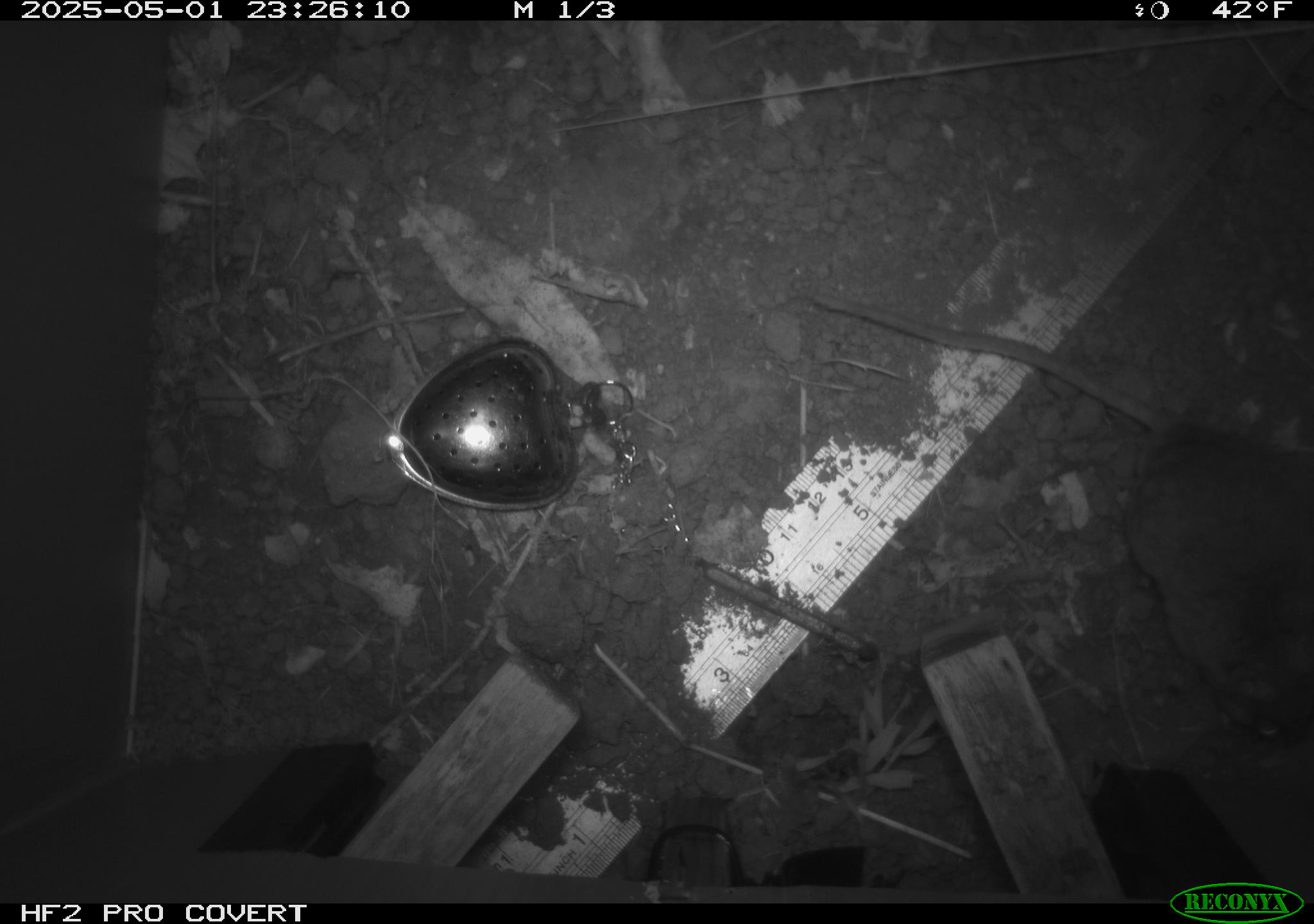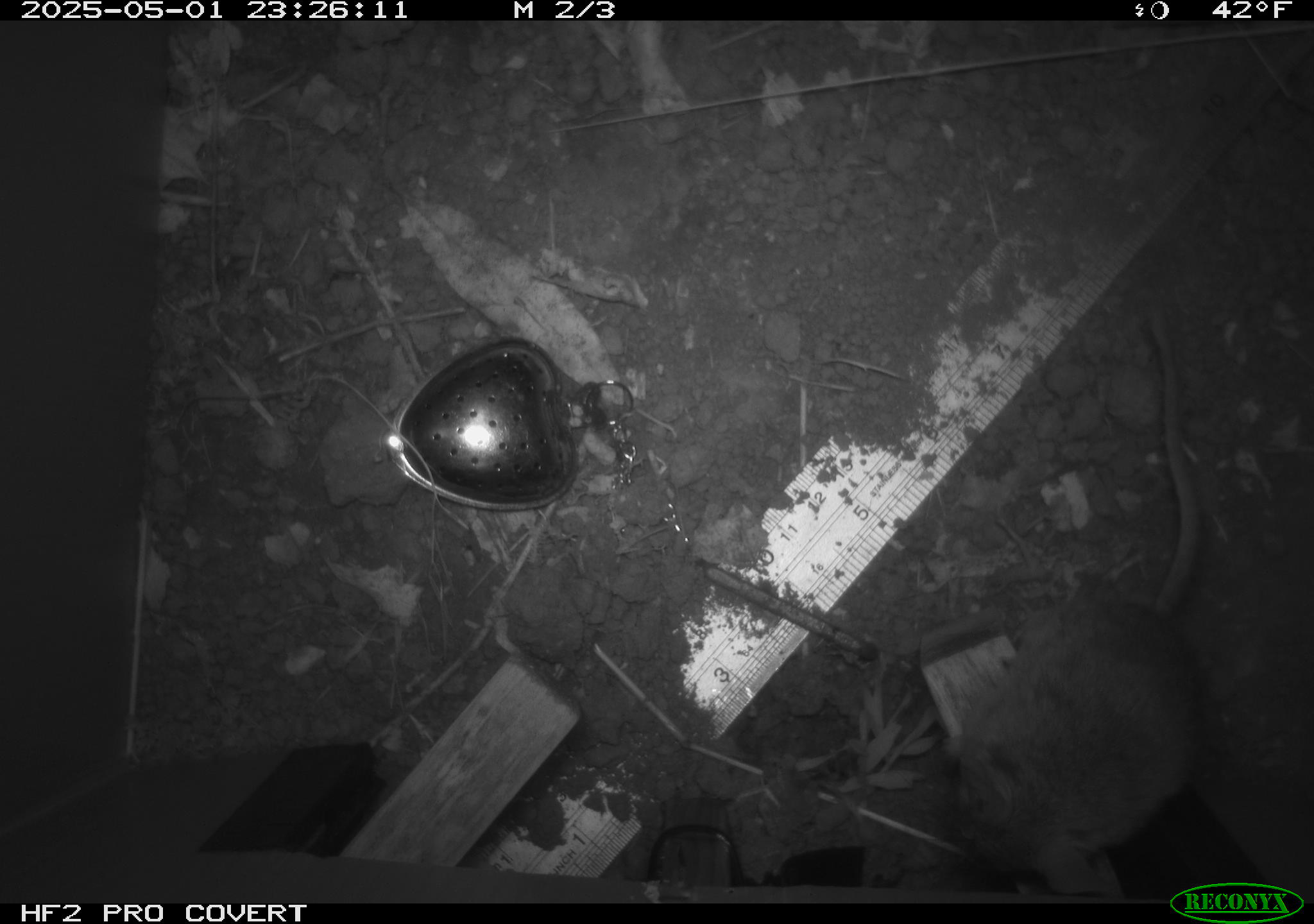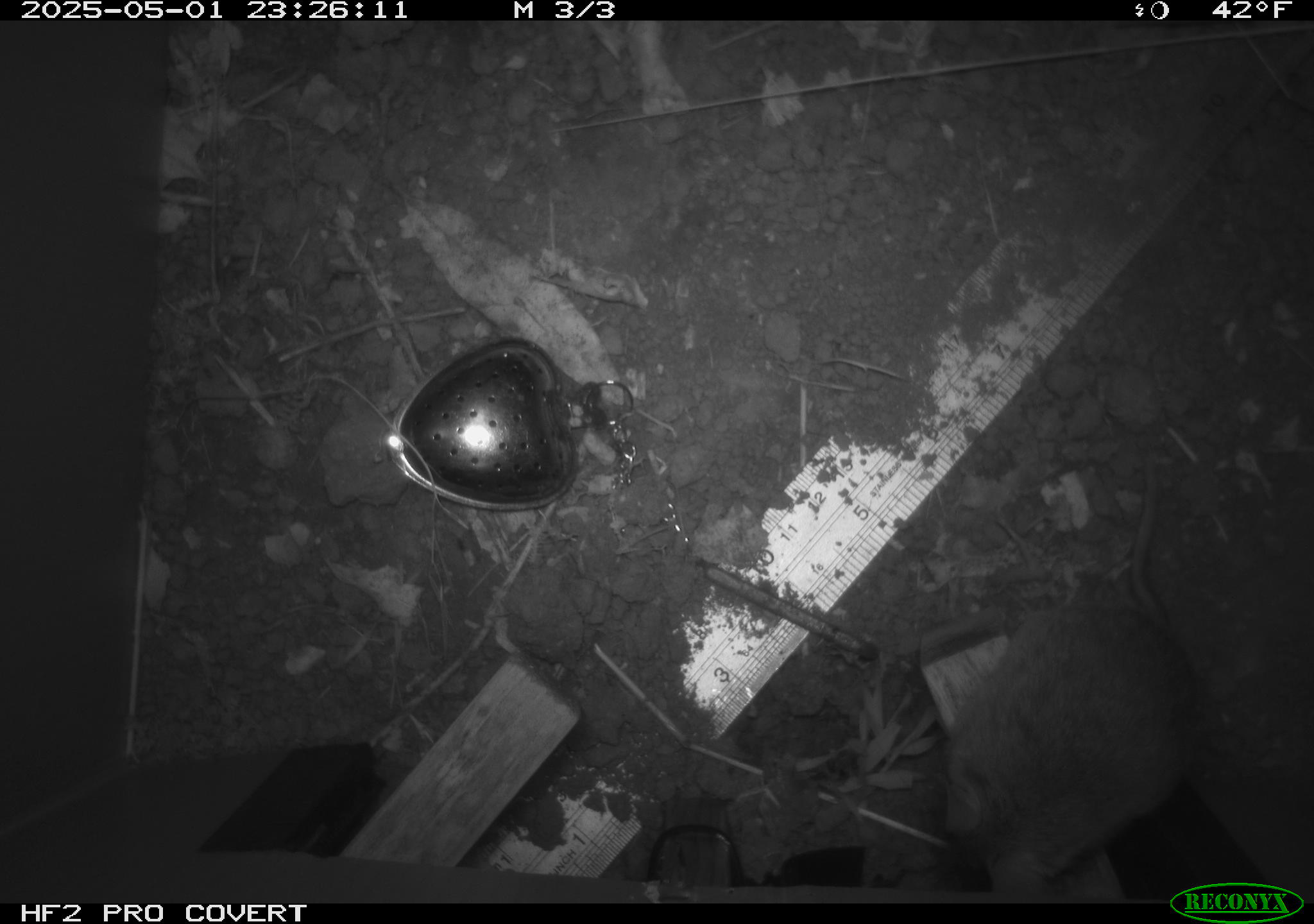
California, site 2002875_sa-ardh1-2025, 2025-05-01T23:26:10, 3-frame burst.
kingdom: Animalia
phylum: Chordata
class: Mammalia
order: Rodentia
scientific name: Rodentia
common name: mouse species